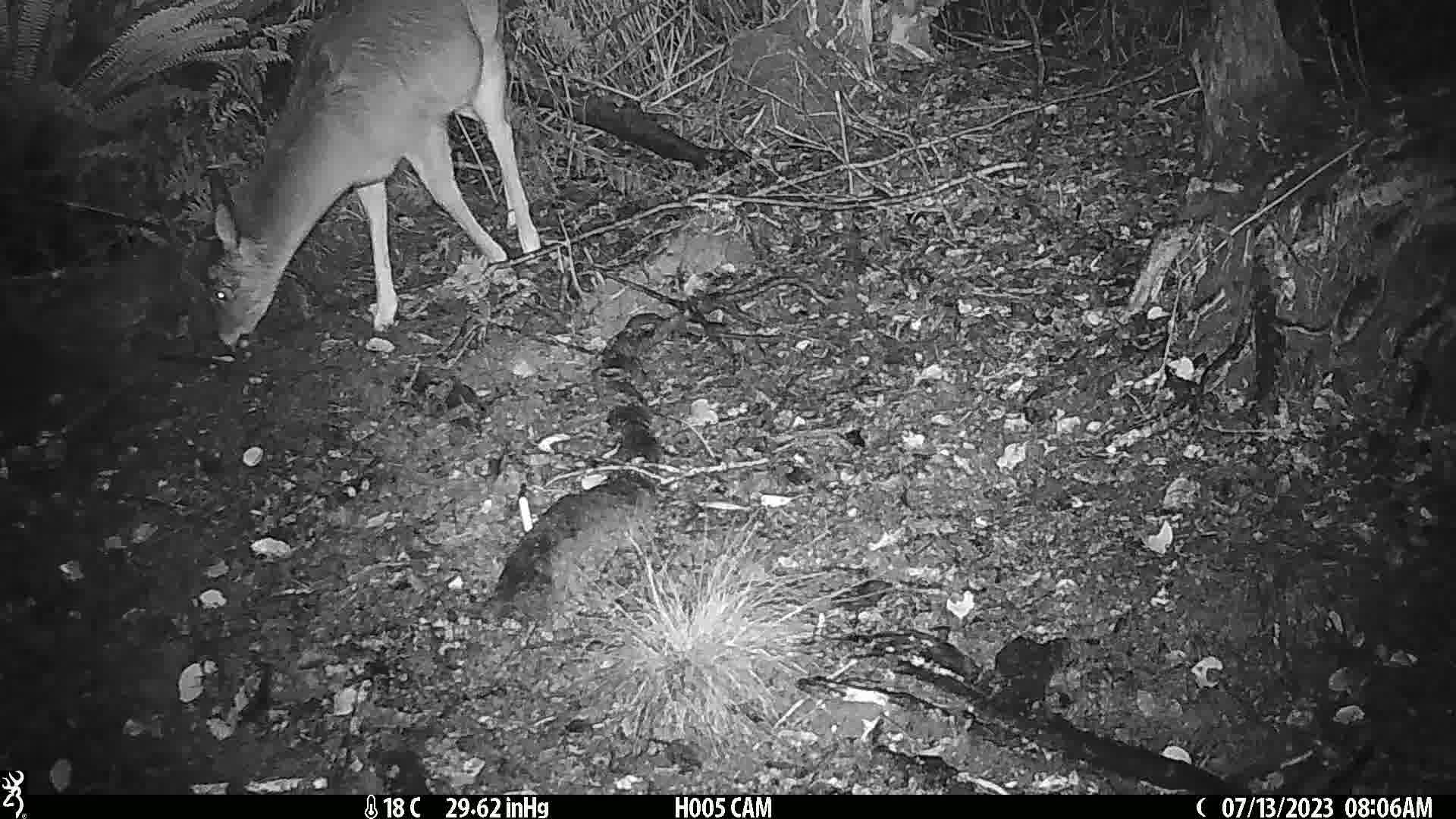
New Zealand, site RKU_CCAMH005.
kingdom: Animalia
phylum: Chordata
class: Mammalia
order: Artiodactyla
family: Cervidae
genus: Odocoileus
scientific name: Odocoileus virginianus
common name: white-tailed deer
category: white tailed deer